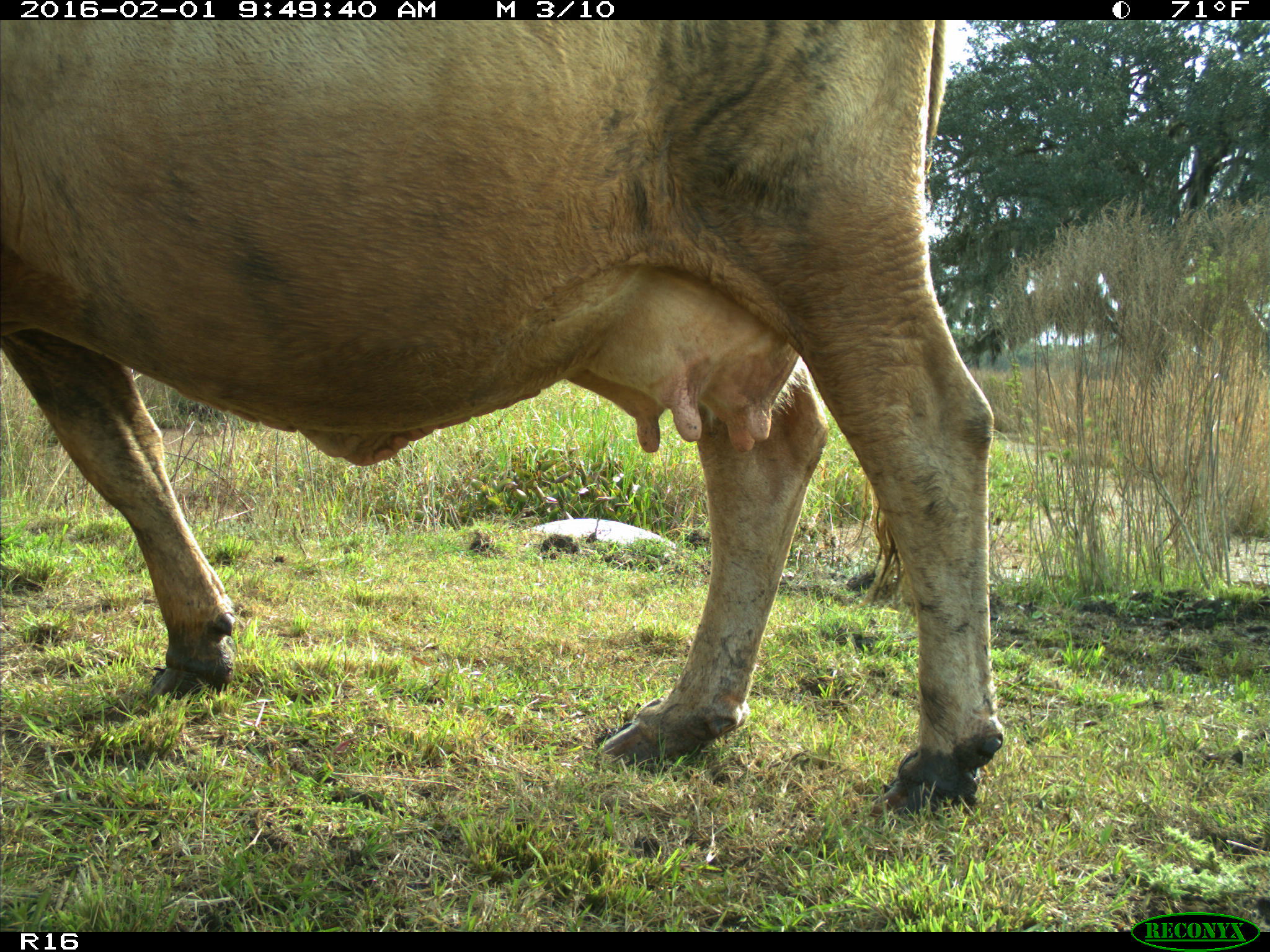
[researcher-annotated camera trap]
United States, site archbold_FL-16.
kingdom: Animalia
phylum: Chordata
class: Mammalia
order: Artiodactyla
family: Bovidae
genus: Bos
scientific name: Bos taurus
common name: domestic cow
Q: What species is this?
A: Bos taurus (domestic cow).